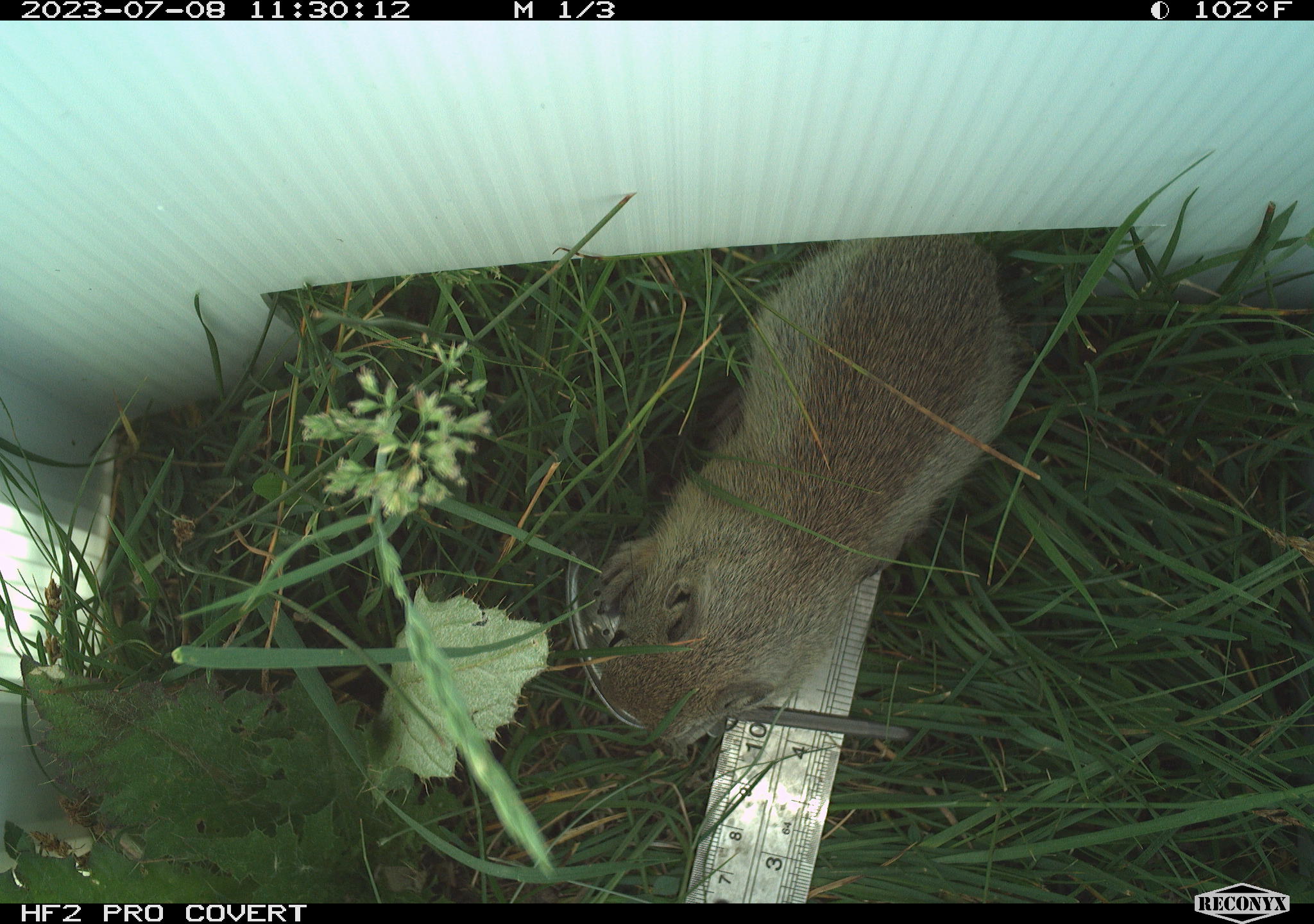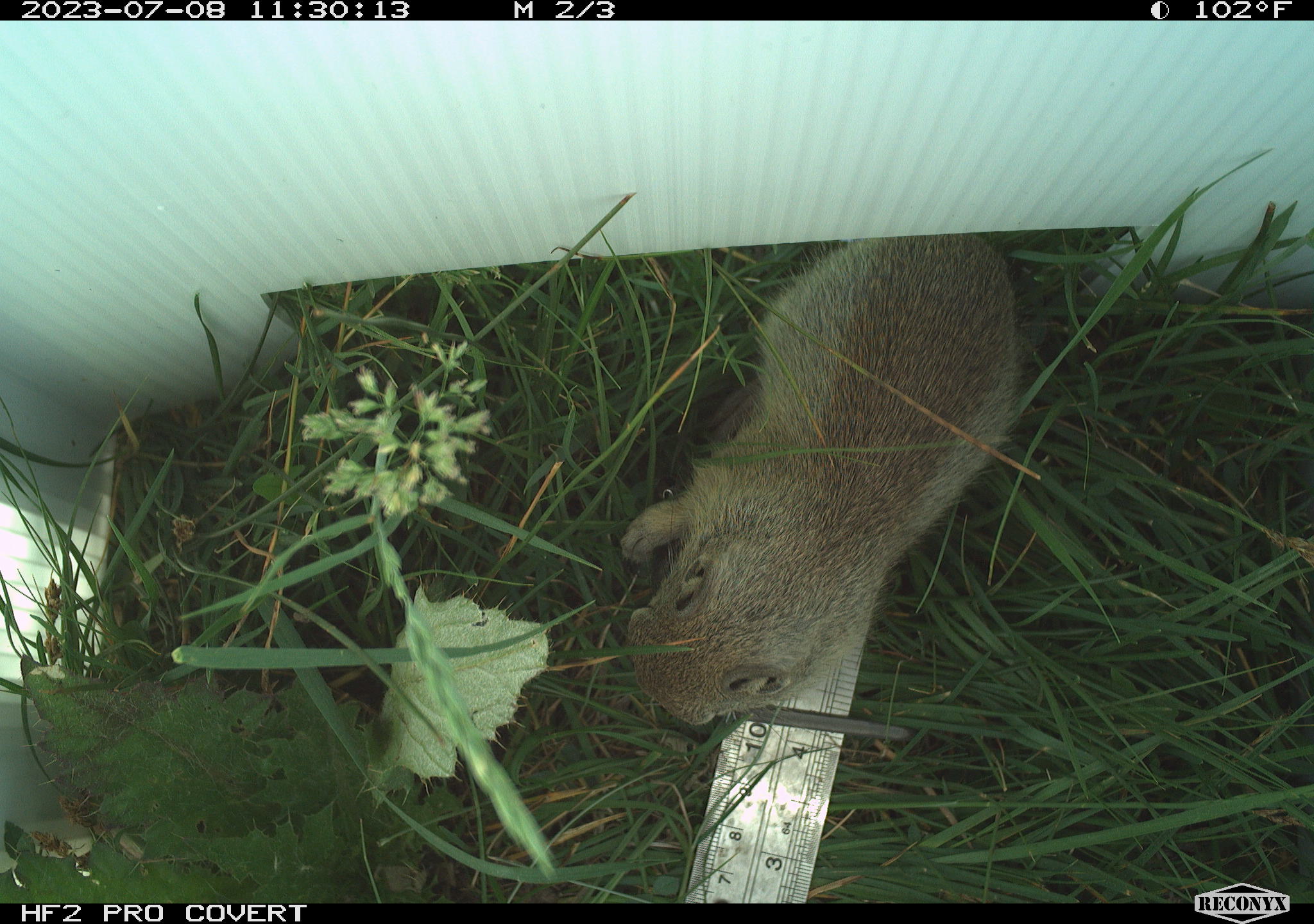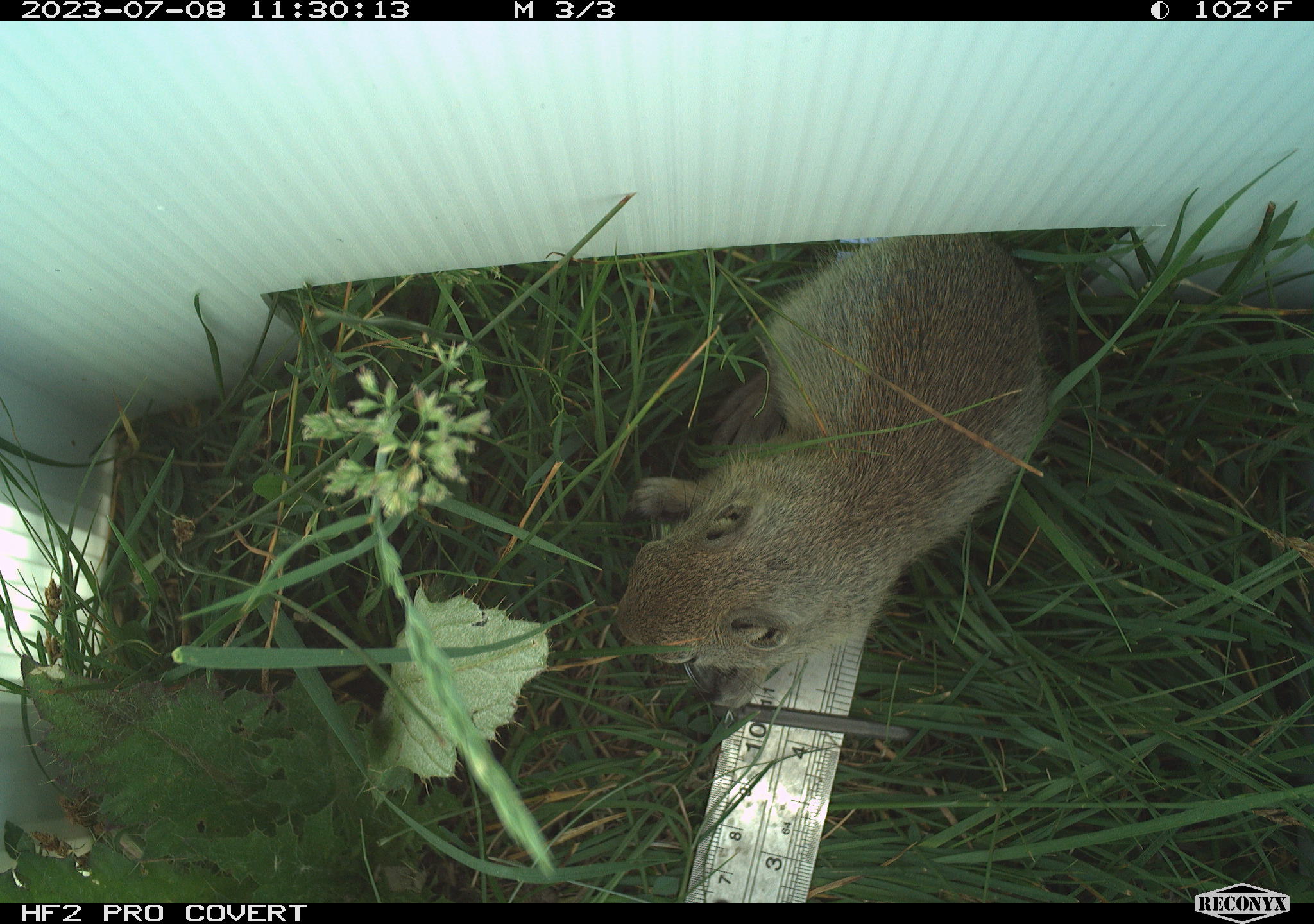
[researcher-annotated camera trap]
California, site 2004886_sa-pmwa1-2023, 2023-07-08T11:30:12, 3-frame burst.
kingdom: Animalia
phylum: Chordata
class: Mammalia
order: Rodentia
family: Sciuridae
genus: Urocitellus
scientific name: Urocitellus beldingi beldingi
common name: belding's ground squirrel